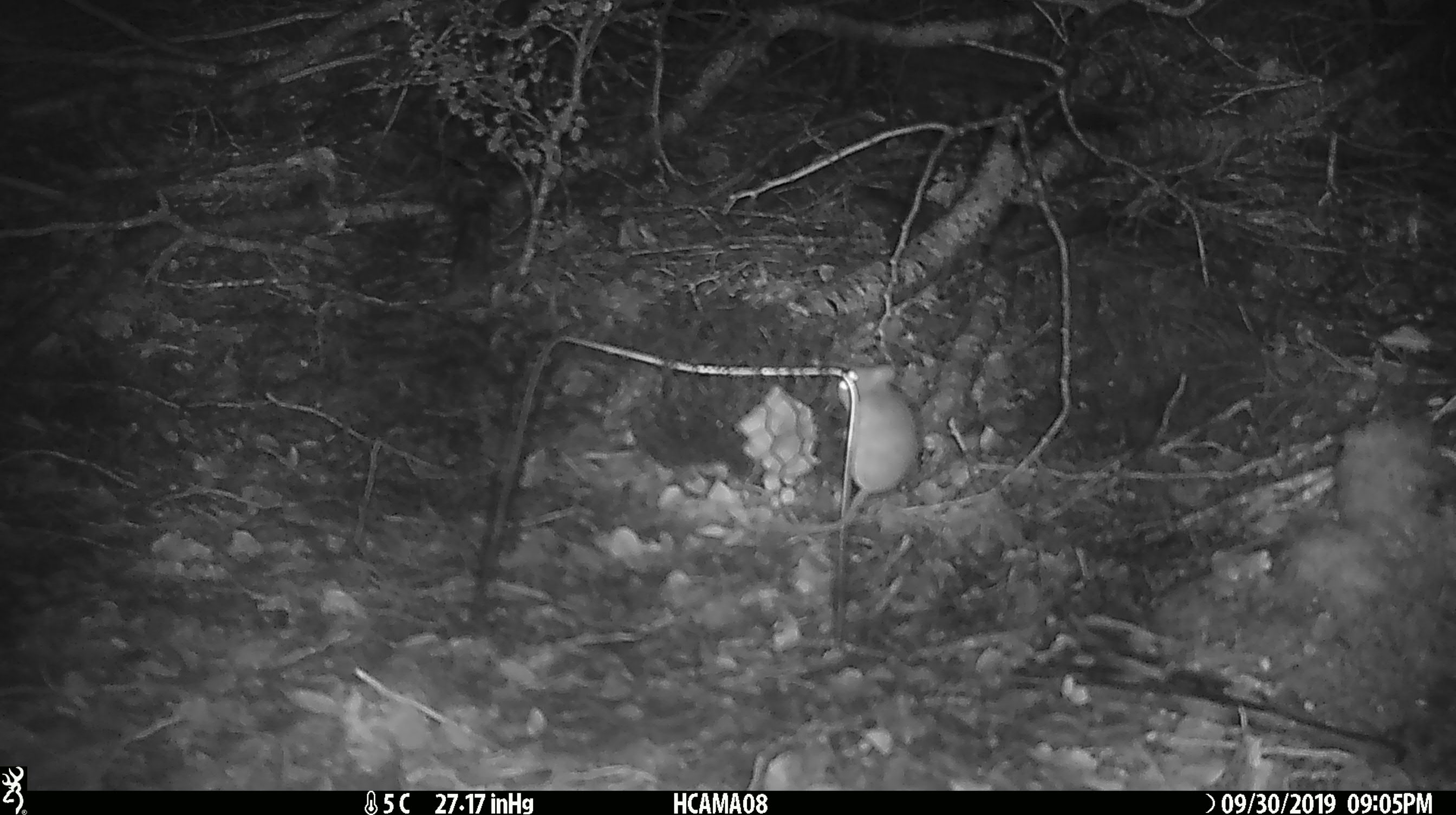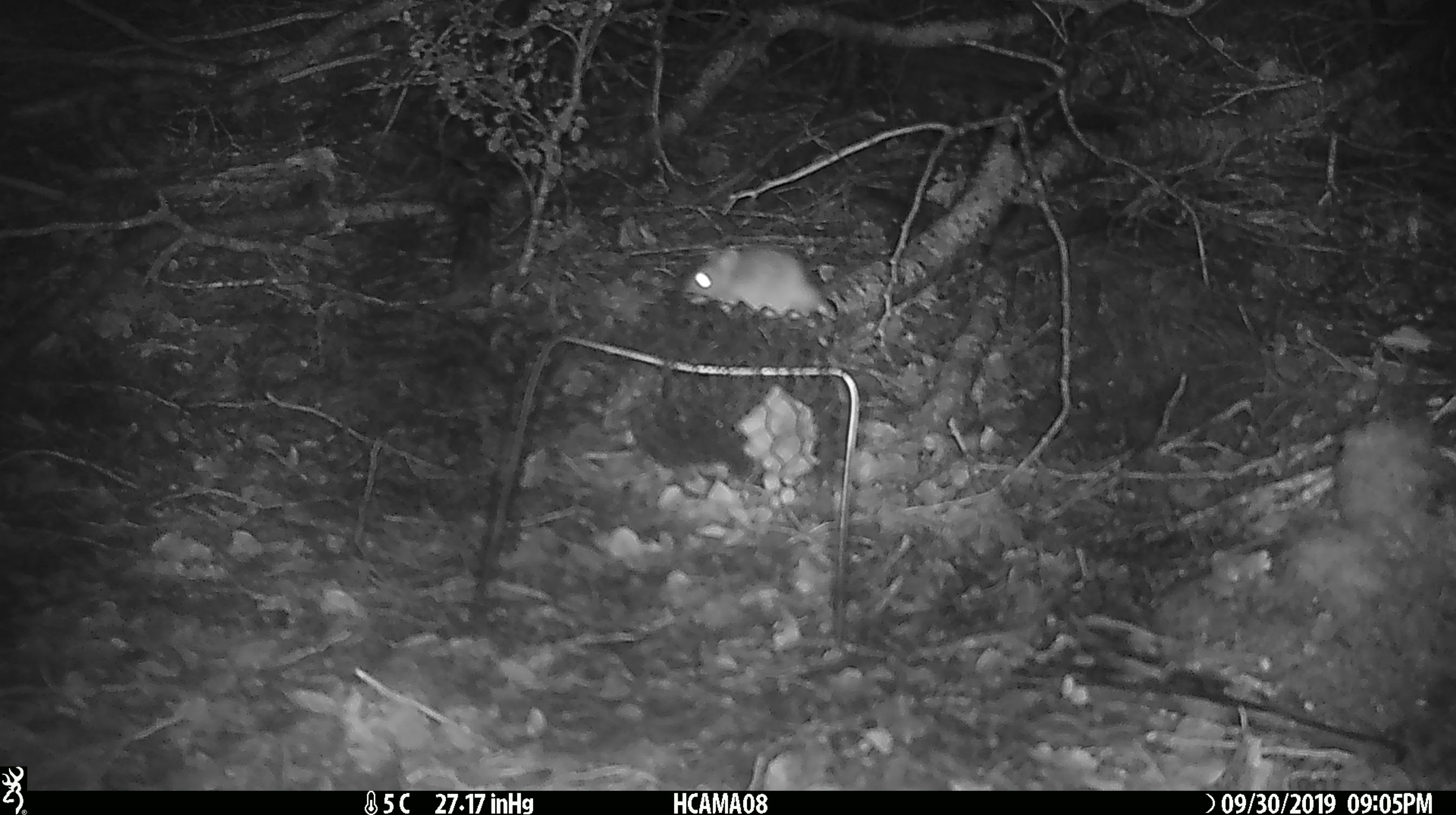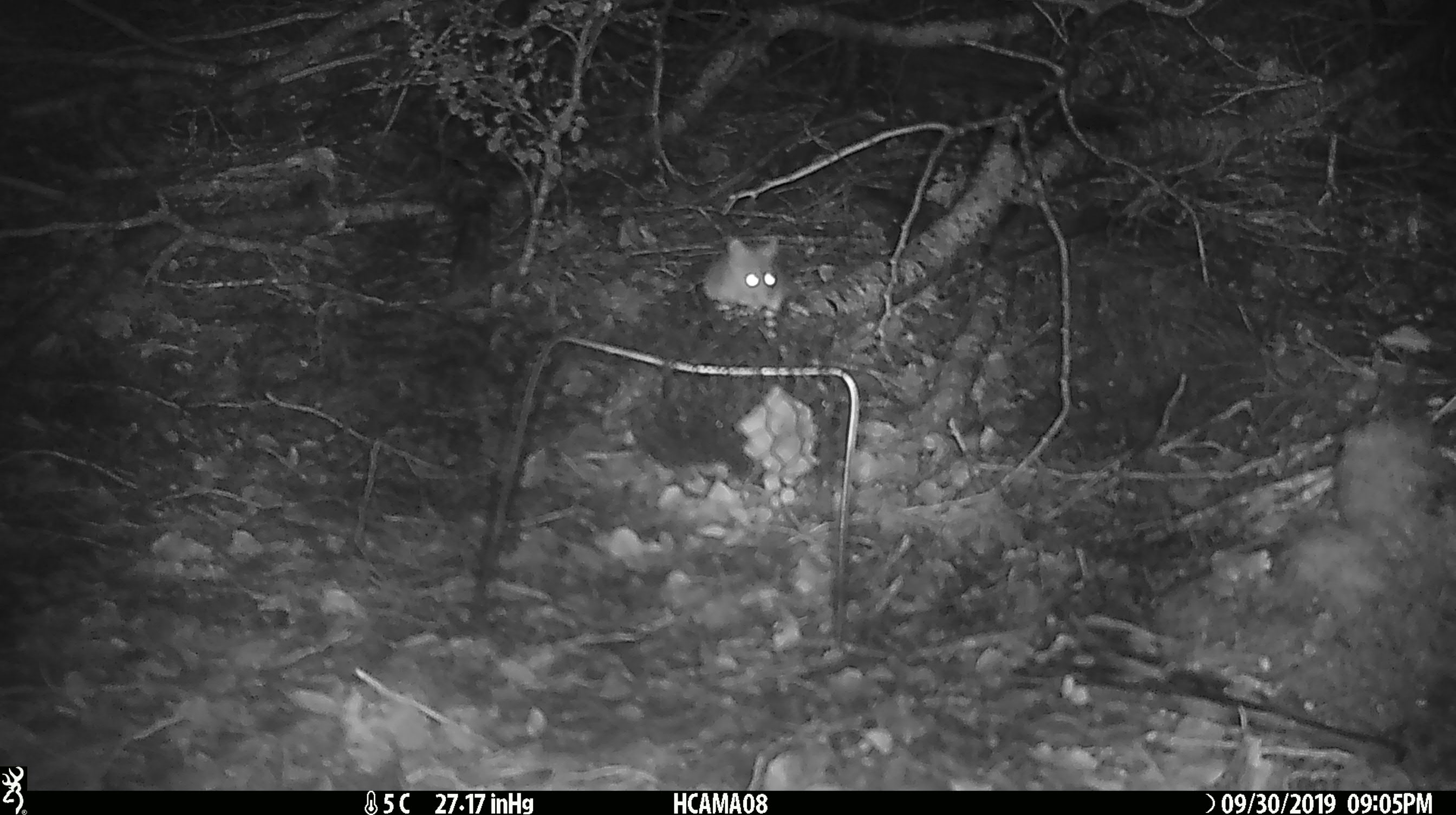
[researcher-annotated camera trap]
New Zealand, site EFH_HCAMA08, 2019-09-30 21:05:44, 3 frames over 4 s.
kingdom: Animalia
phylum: Chordata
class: Mammalia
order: Rodentia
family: Muridae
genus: Mus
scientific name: Mus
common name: mouse